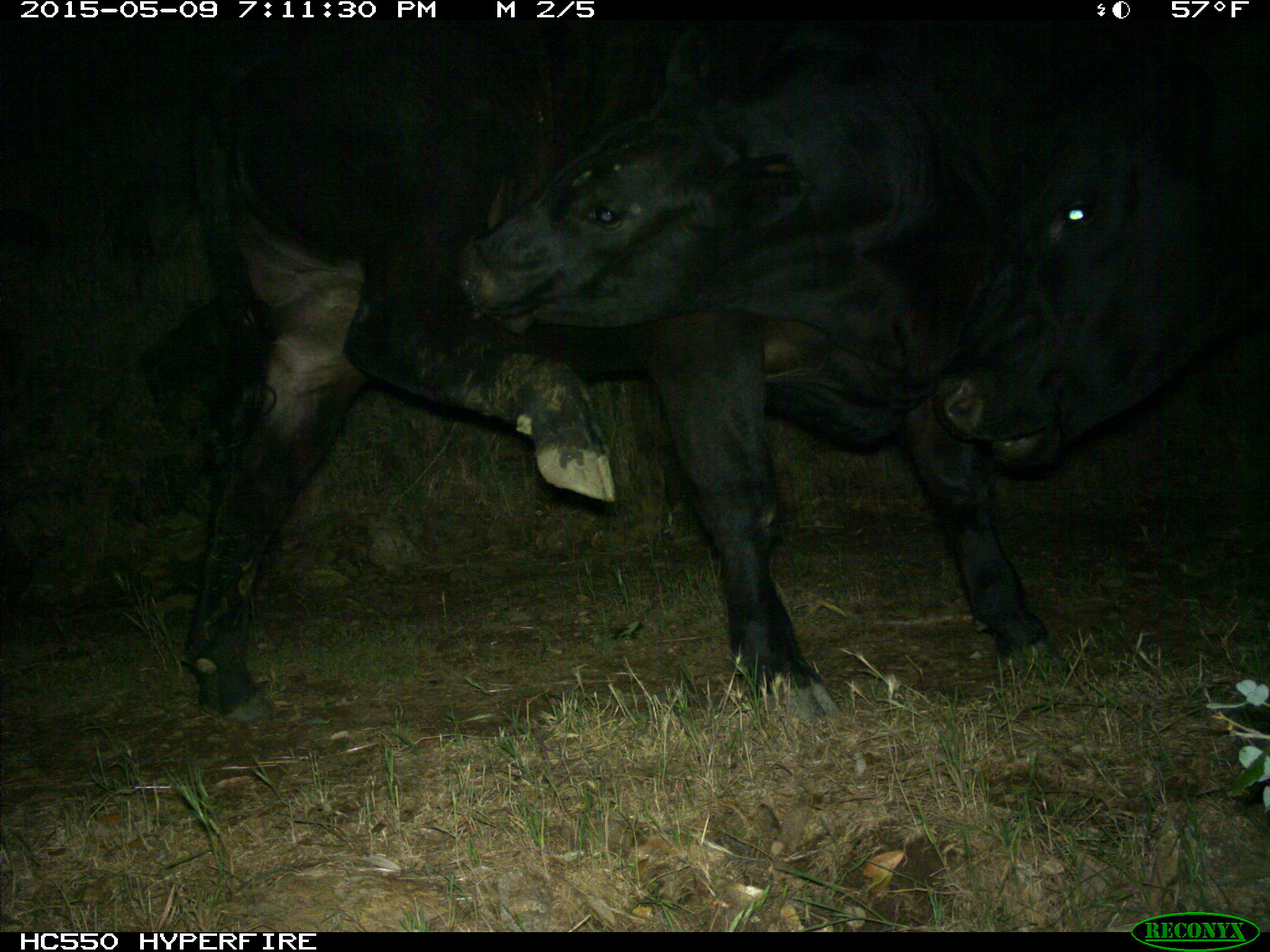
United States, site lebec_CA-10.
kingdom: Animalia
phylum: Chordata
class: Mammalia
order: Artiodactyla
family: Bovidae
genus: Bos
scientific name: Bos taurus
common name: domestic cow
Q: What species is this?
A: Bos taurus (domestic cow).